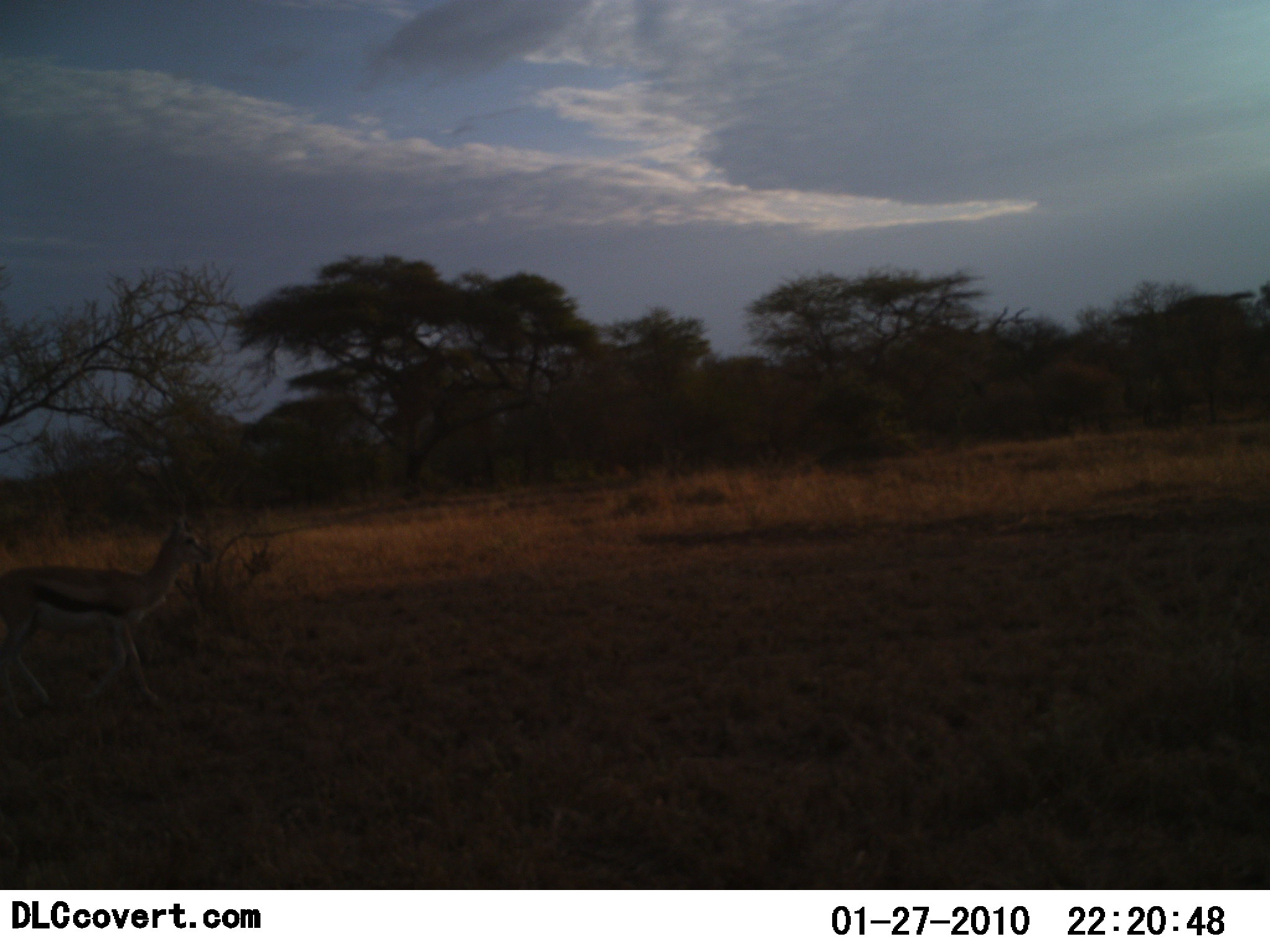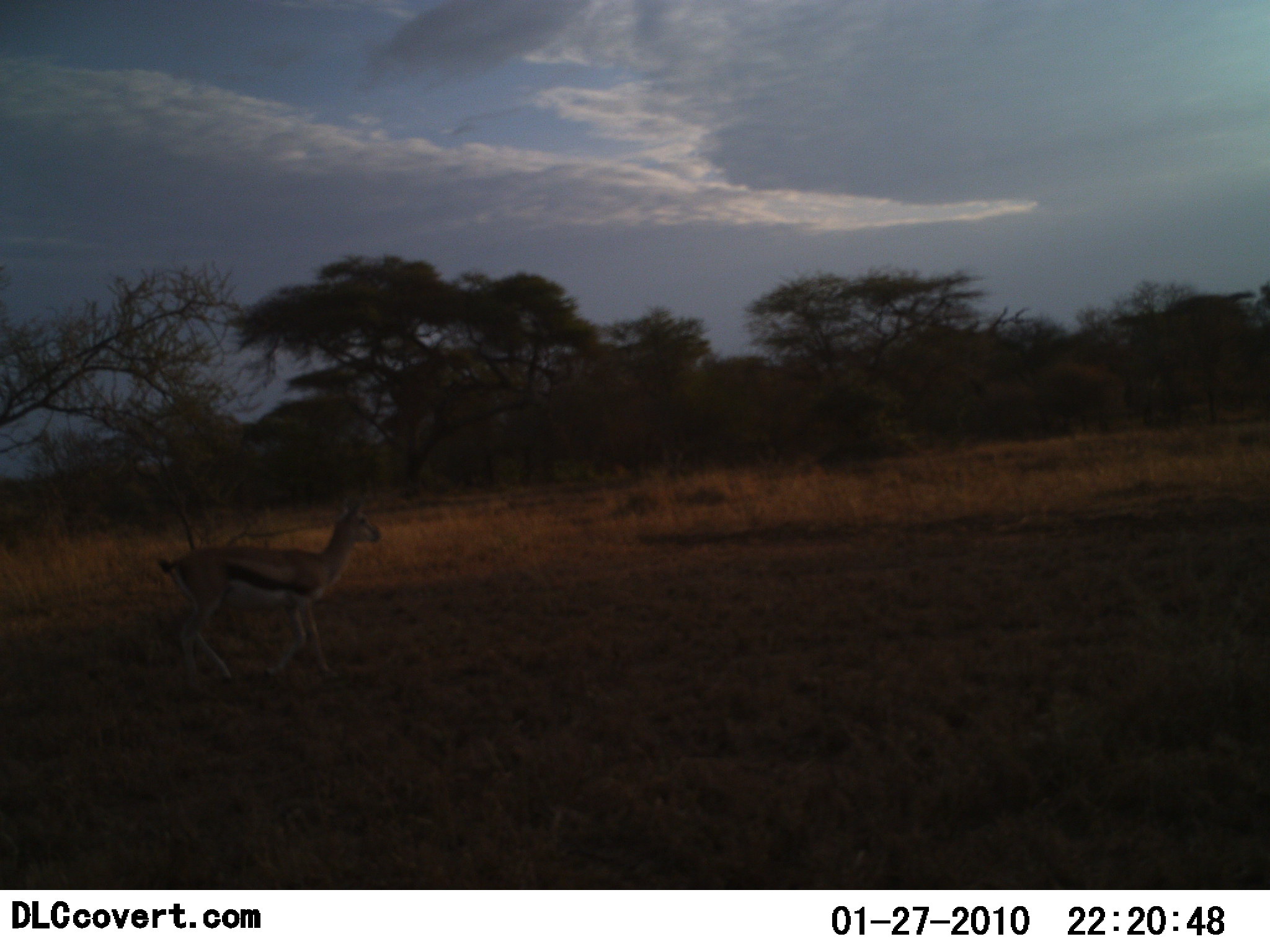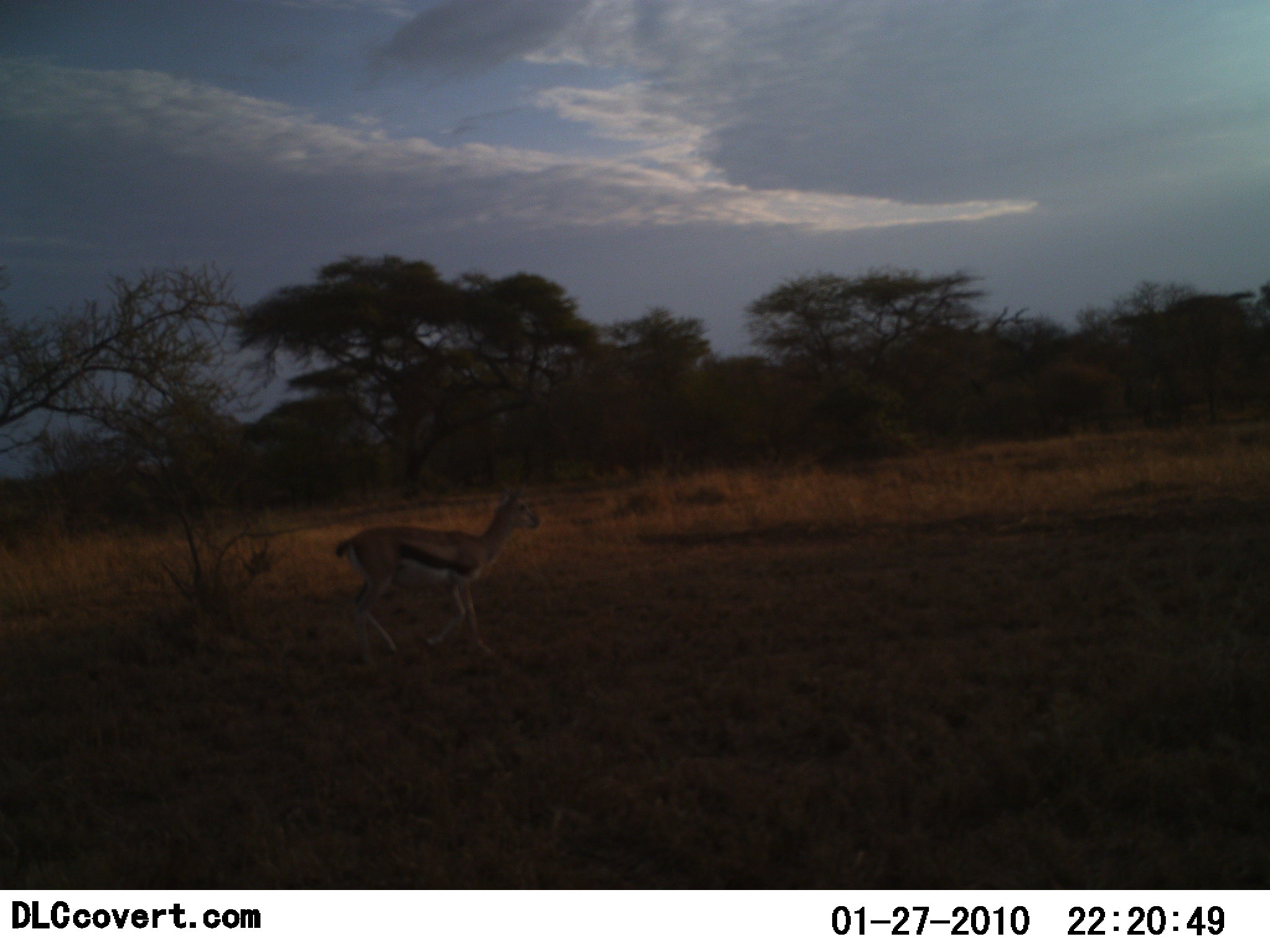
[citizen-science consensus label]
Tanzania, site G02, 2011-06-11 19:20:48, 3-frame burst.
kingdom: Animalia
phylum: Chordata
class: Mammalia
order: Artiodactyla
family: Bovidae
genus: Eudorcas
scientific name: Eudorcas thomsonii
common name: thomson's gazelle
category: gazellethomsons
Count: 1.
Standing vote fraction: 0%.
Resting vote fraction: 0%.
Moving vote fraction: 100%.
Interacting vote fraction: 0%.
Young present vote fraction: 0%.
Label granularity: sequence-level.